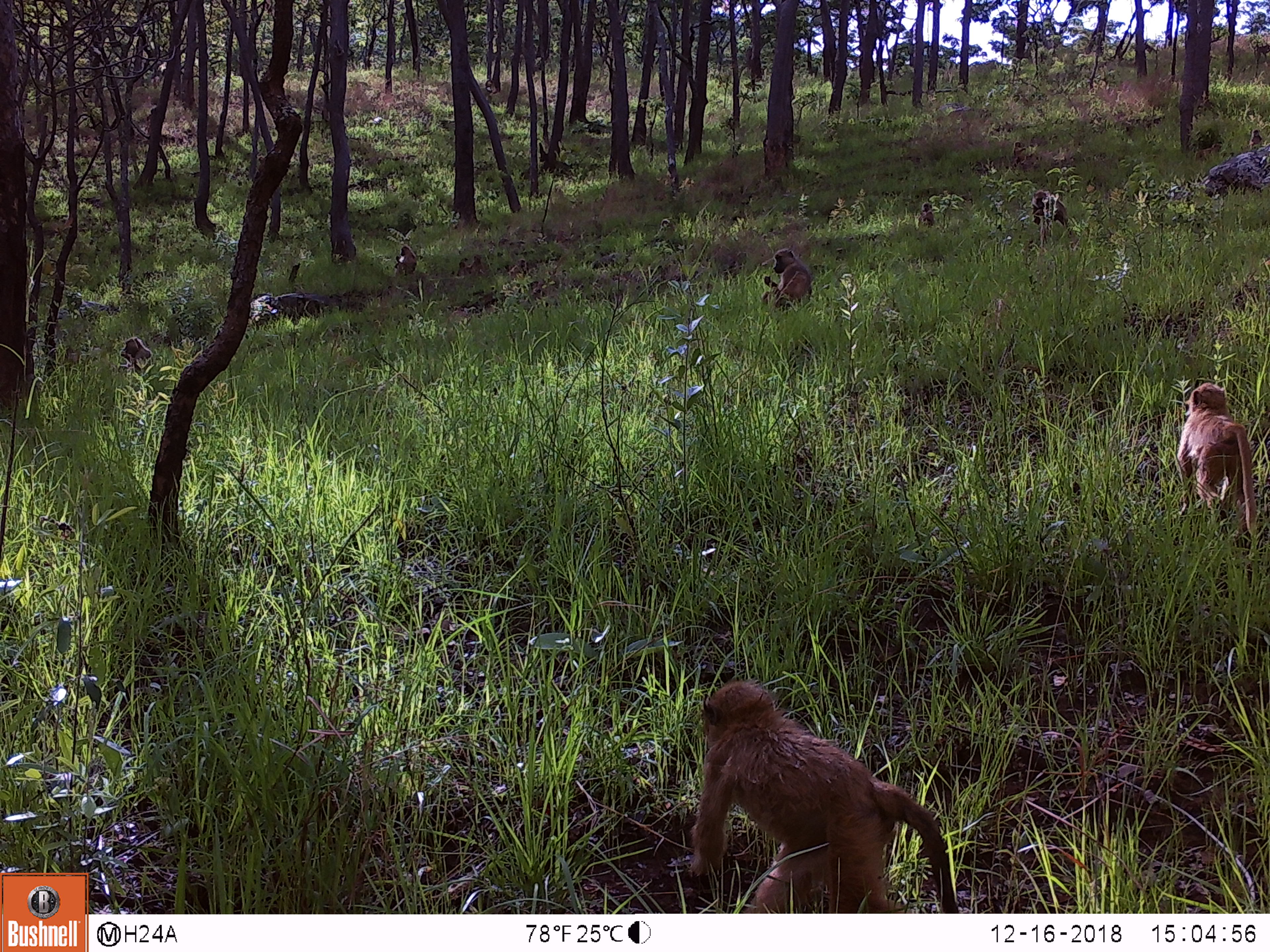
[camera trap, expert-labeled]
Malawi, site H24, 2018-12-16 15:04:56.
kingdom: Animalia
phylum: Chordata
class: Mammalia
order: Primates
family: Cercopithecidae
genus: Papio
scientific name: Papio cynocephalus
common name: yellow baboon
Yellow baboon (Papio cynocephalus), count 8.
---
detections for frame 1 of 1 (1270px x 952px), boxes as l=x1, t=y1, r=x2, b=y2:
yellow baboon: l=664, t=671, r=954, b=912; l=1170, t=375, r=1261, b=547; l=752, t=249, r=819, b=313; l=1022, t=186, r=1079, b=244; l=116, t=330, r=155, b=380; l=905, t=200, r=939, b=237; l=1005, t=133, r=1034, b=171; l=389, t=239, r=420, b=274